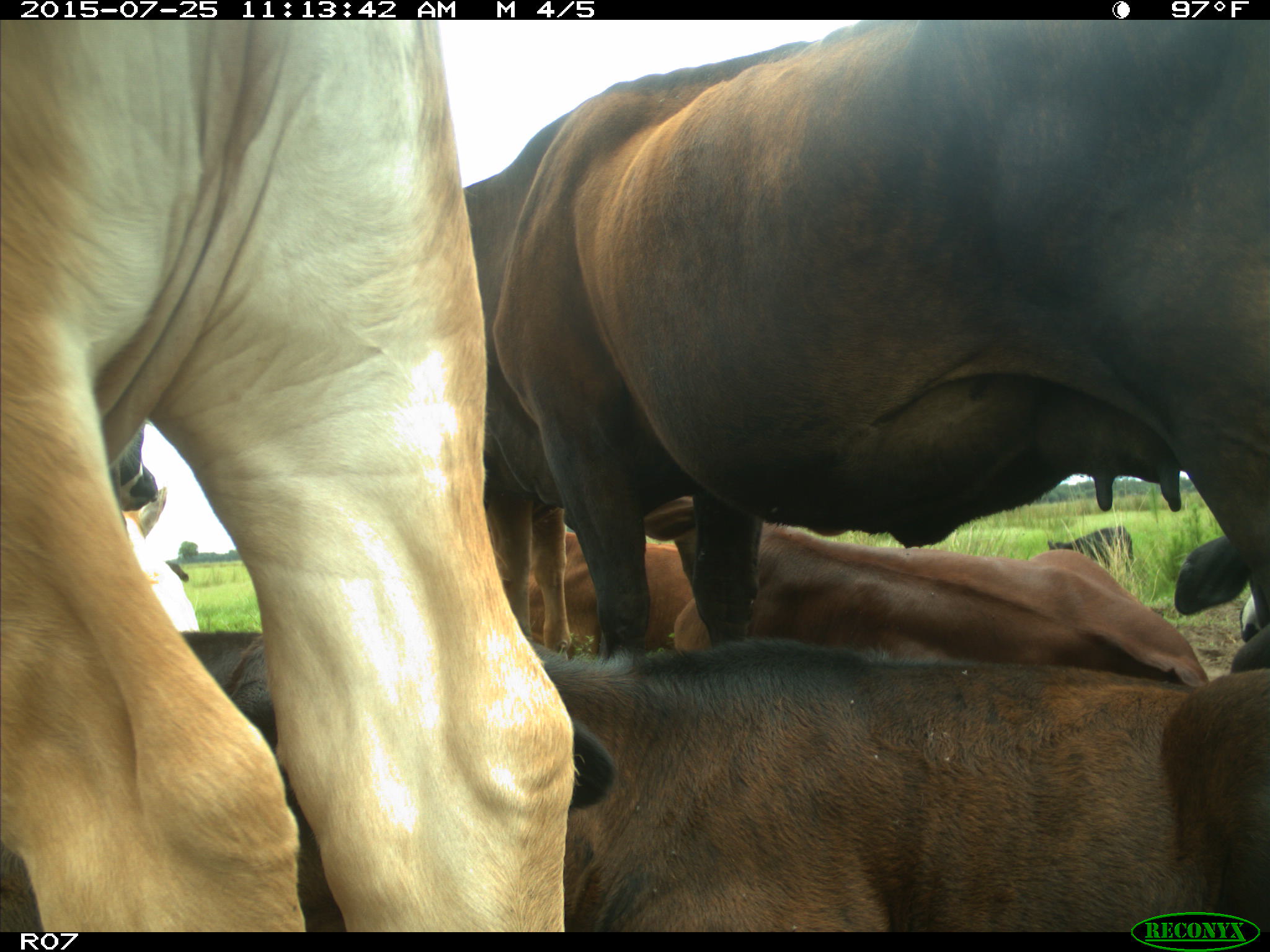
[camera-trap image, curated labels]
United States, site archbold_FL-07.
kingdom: Animalia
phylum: Chordata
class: Mammalia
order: Artiodactyla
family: Bovidae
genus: Bos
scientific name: Bos taurus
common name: domestic cow